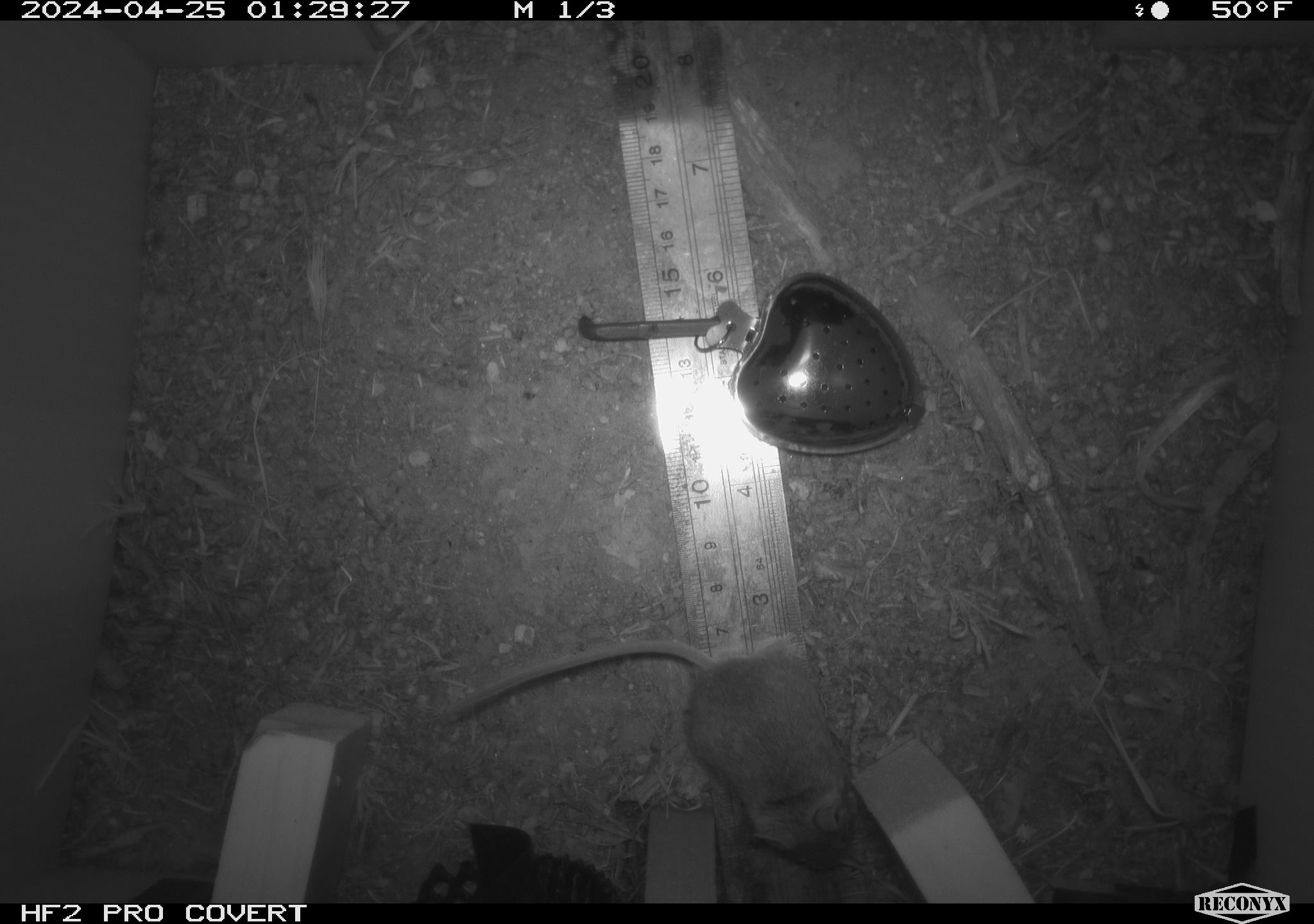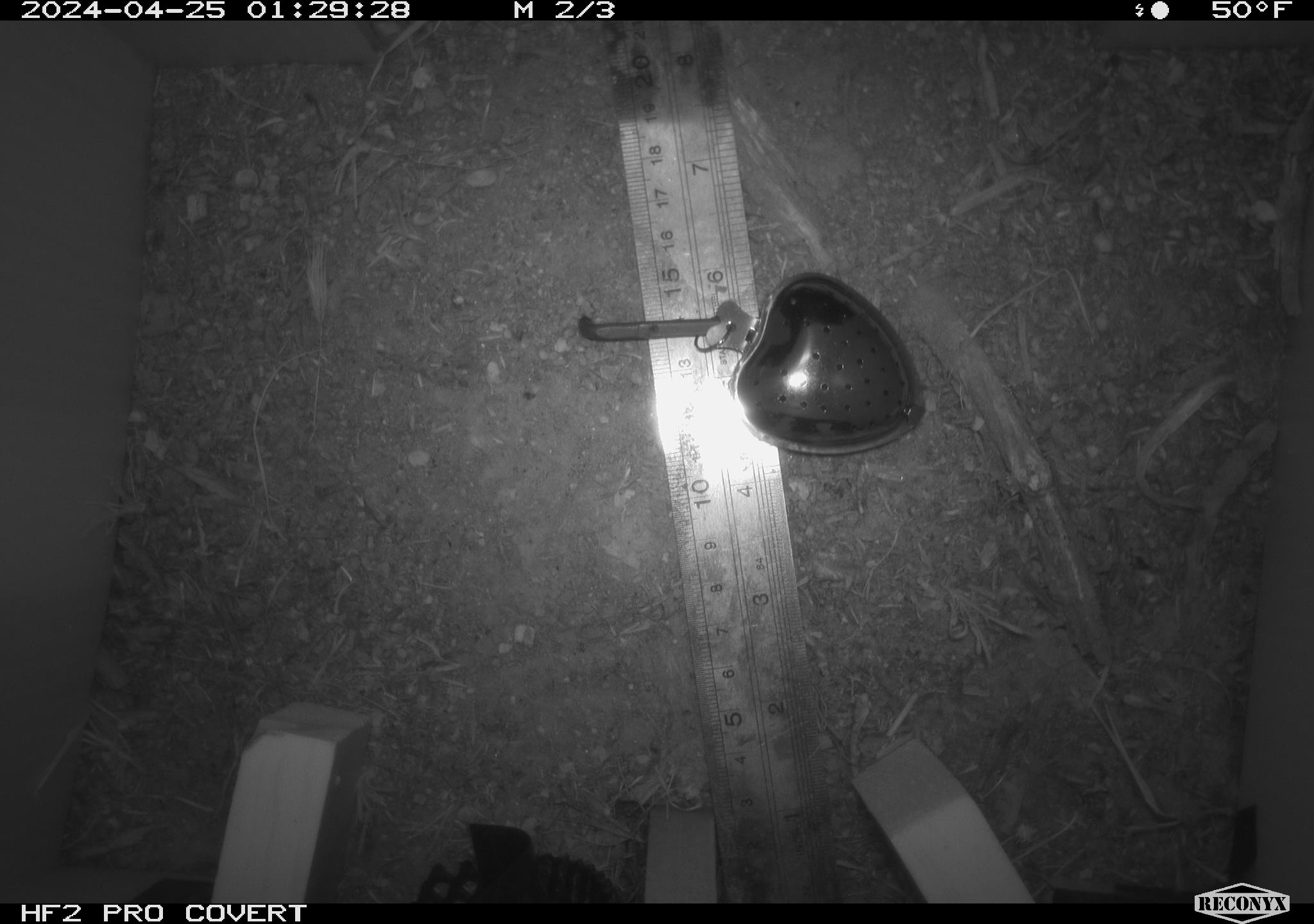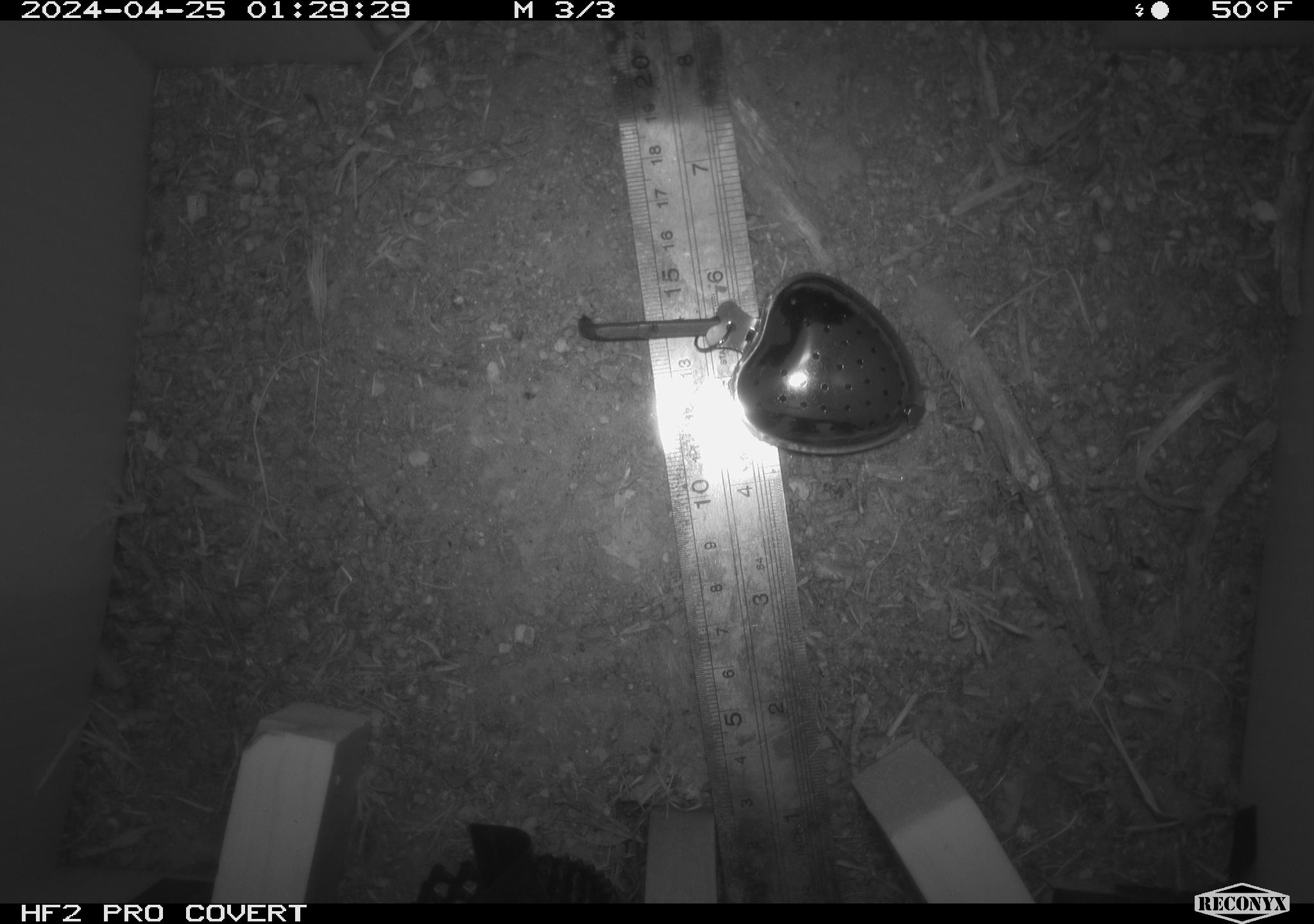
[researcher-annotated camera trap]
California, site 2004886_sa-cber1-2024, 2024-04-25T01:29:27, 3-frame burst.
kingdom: Animalia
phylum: Chordata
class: Mammalia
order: Rodentia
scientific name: Rodentia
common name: mouse species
Mouse species (Rodentia).